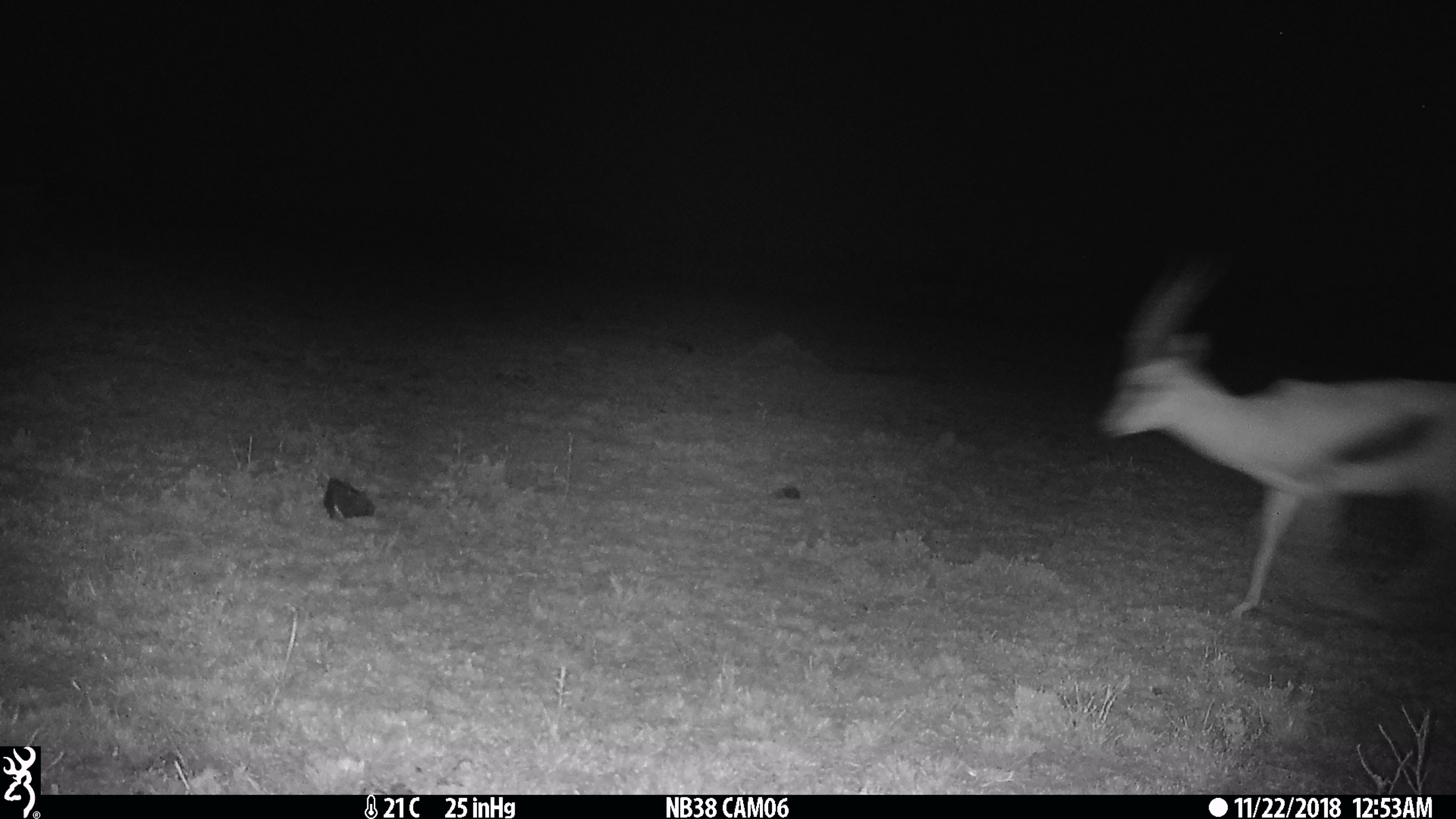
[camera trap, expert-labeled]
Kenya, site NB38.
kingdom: Animalia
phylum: Chordata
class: Mammalia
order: Artiodactyla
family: Bovidae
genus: Eudorcas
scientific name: Eudorcas thomsonii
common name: thomon's gazelle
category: gazelle thomsons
Gazelle thomsons (thomon's gazelle) (Eudorcas thomsonii).